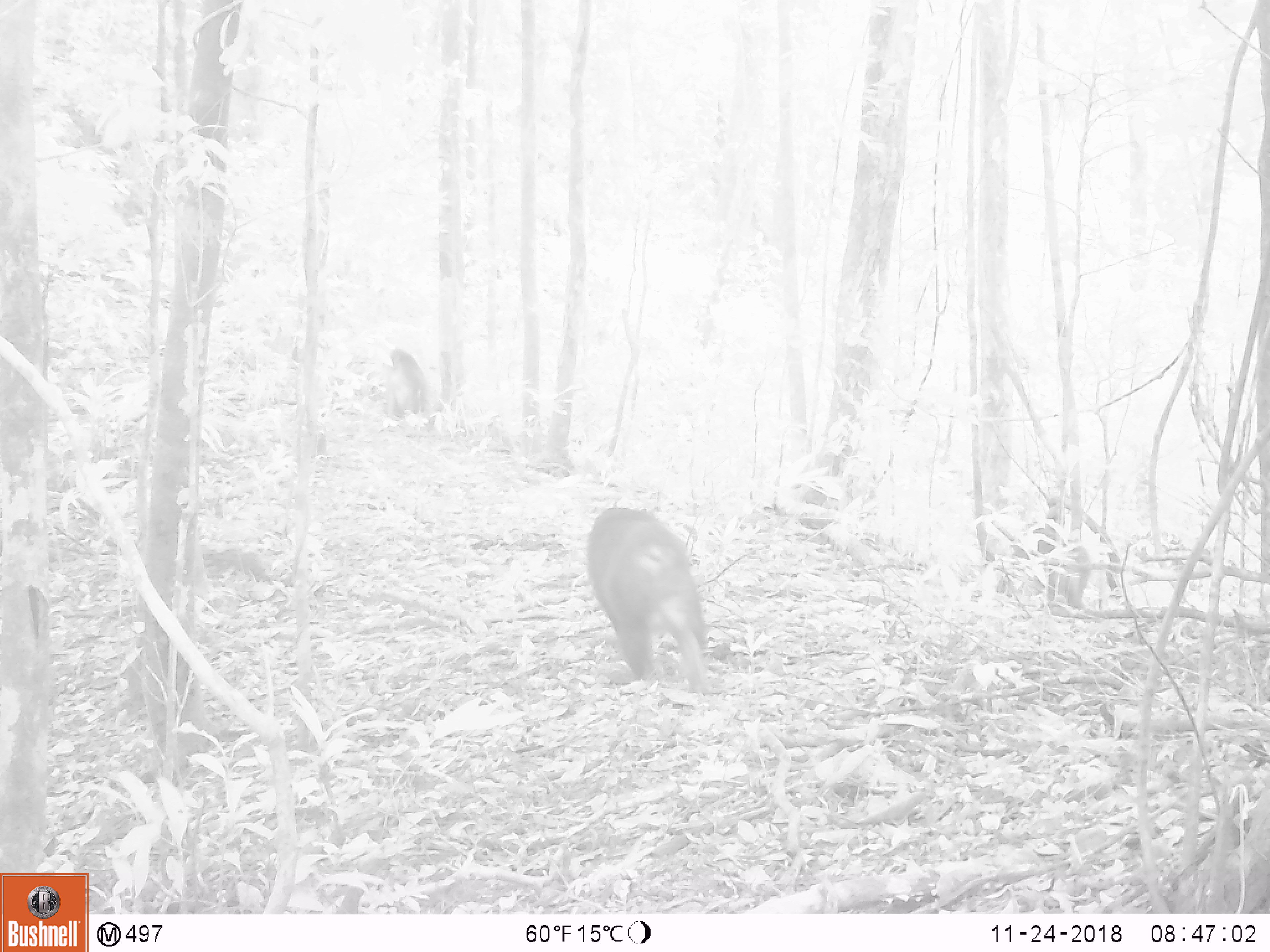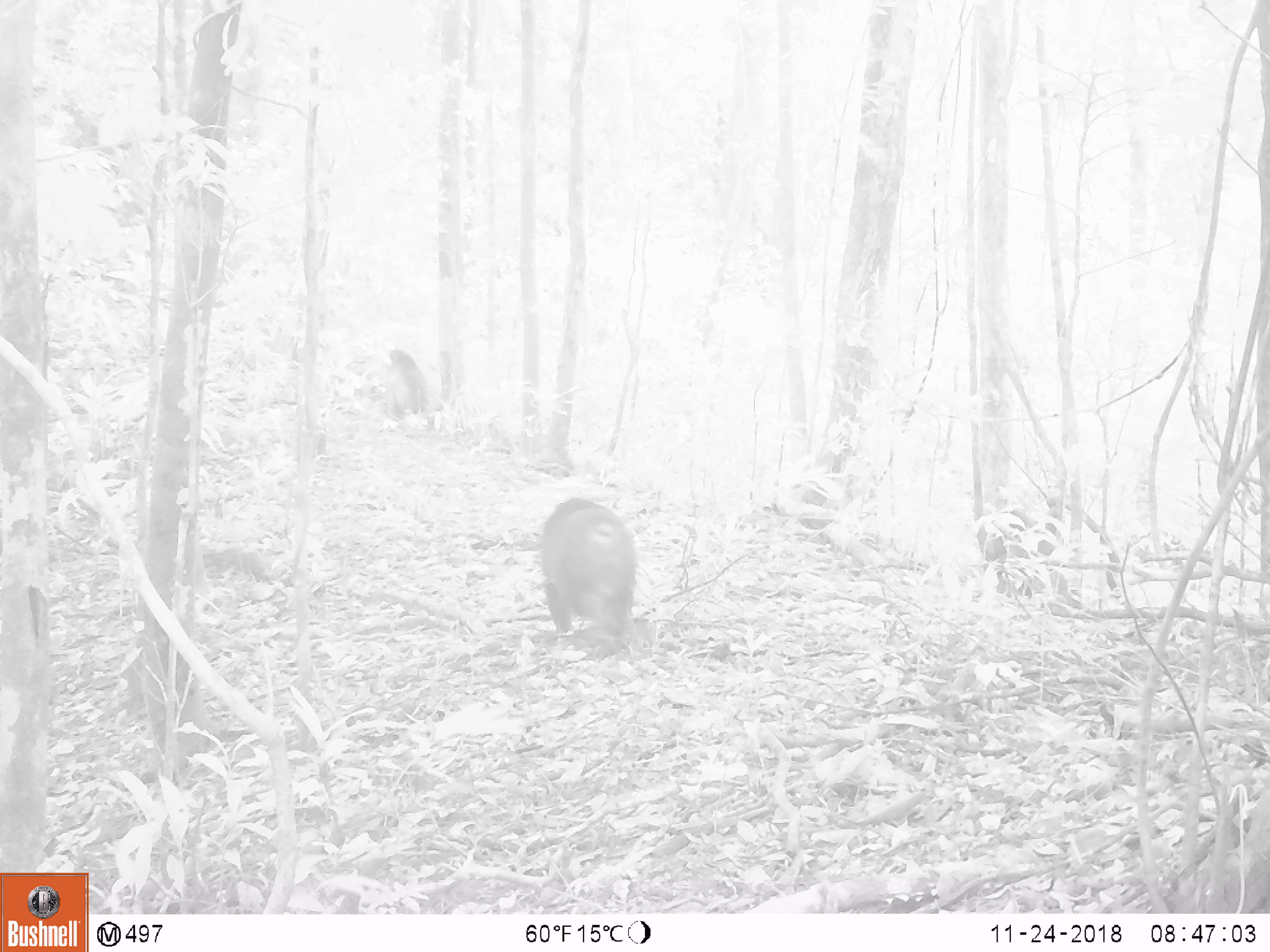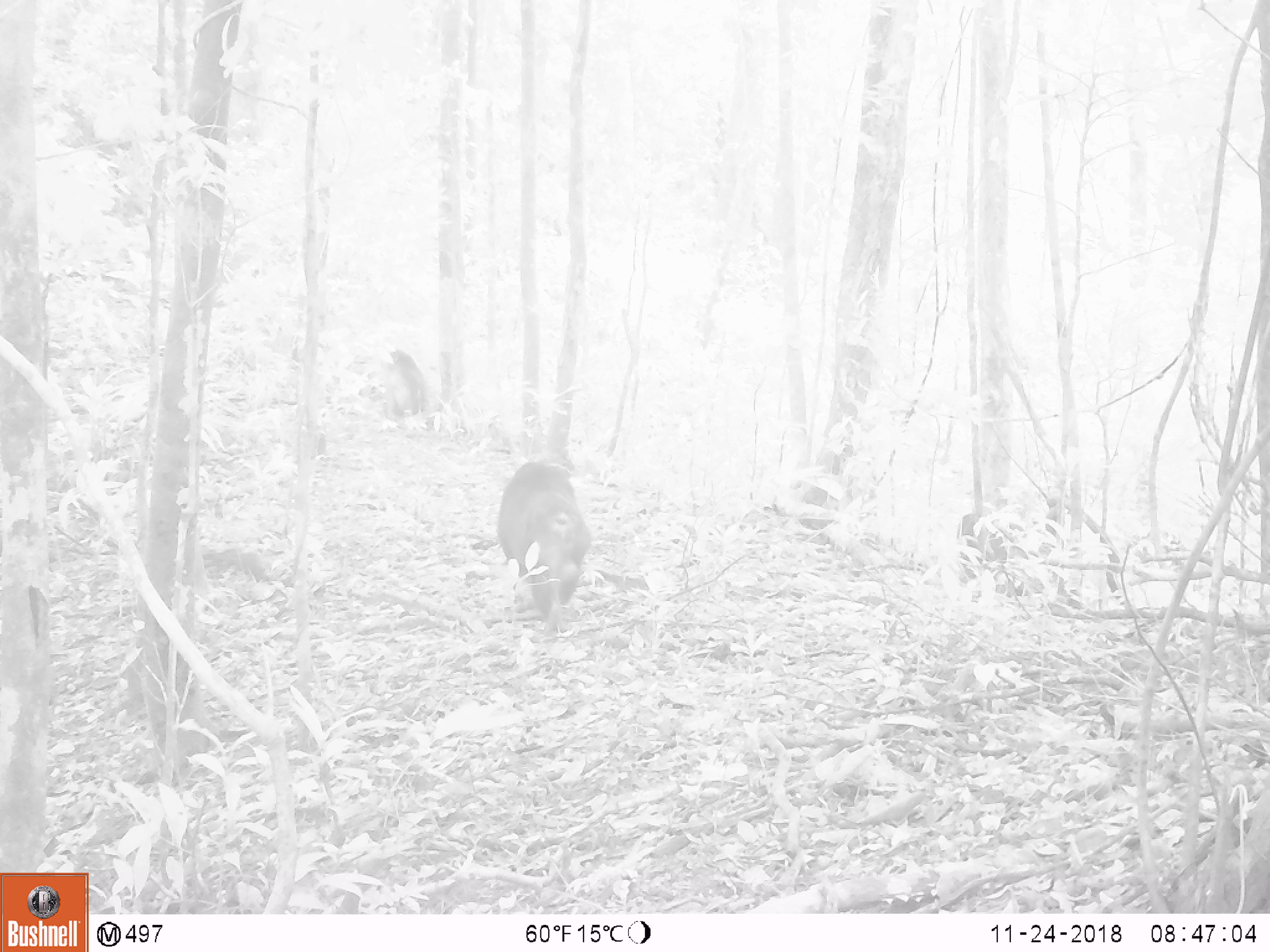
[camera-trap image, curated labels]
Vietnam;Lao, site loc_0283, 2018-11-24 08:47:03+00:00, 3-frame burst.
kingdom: Animalia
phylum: Chordata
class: Mammalia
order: Primates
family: Cercopithecidae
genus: Macaca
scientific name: Macaca arctoides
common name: stump-tailed macaque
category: stump tailed macaque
Stump tailed macaque (stump-tailed macaque) (Macaca arctoides). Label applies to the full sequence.